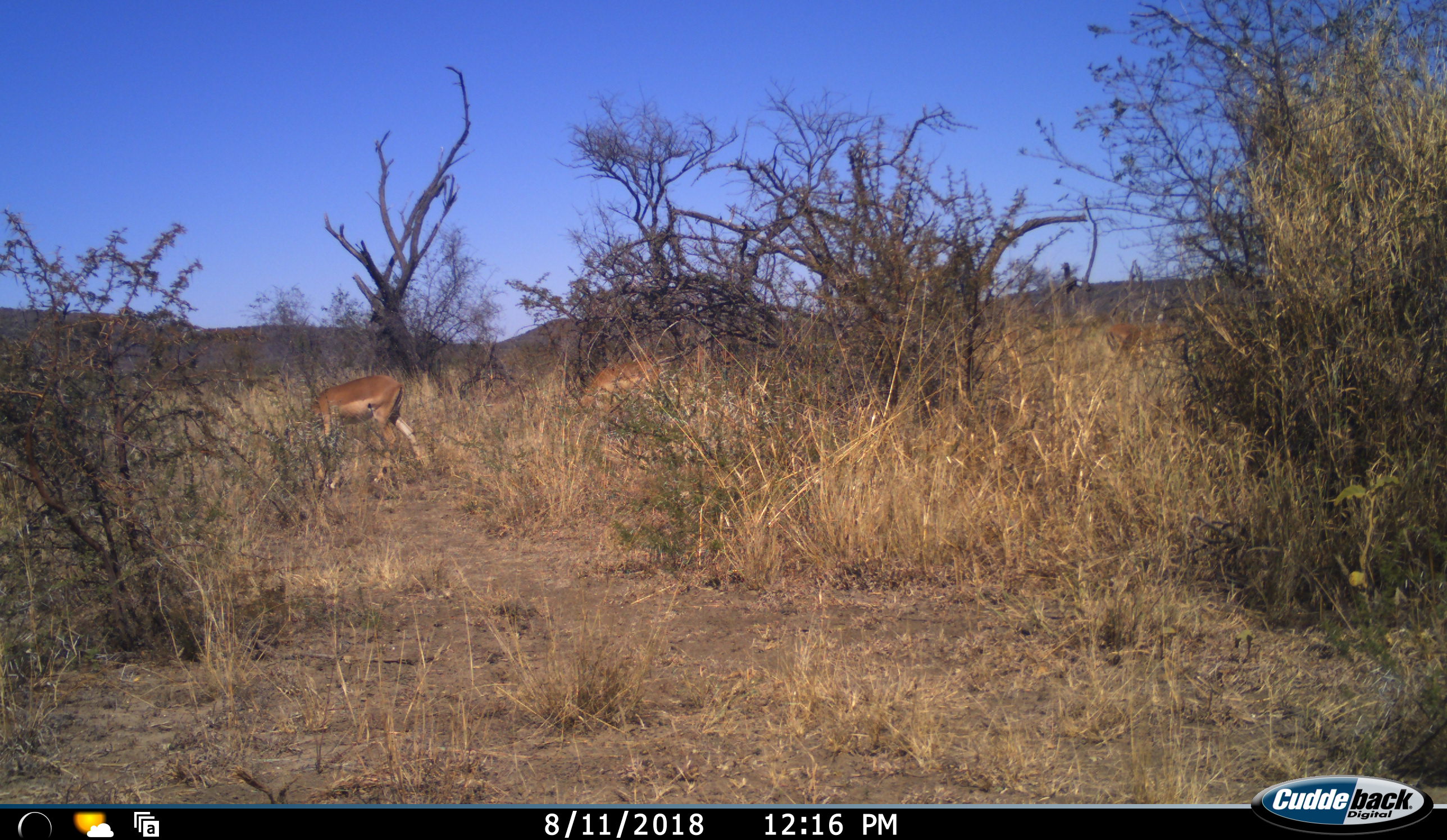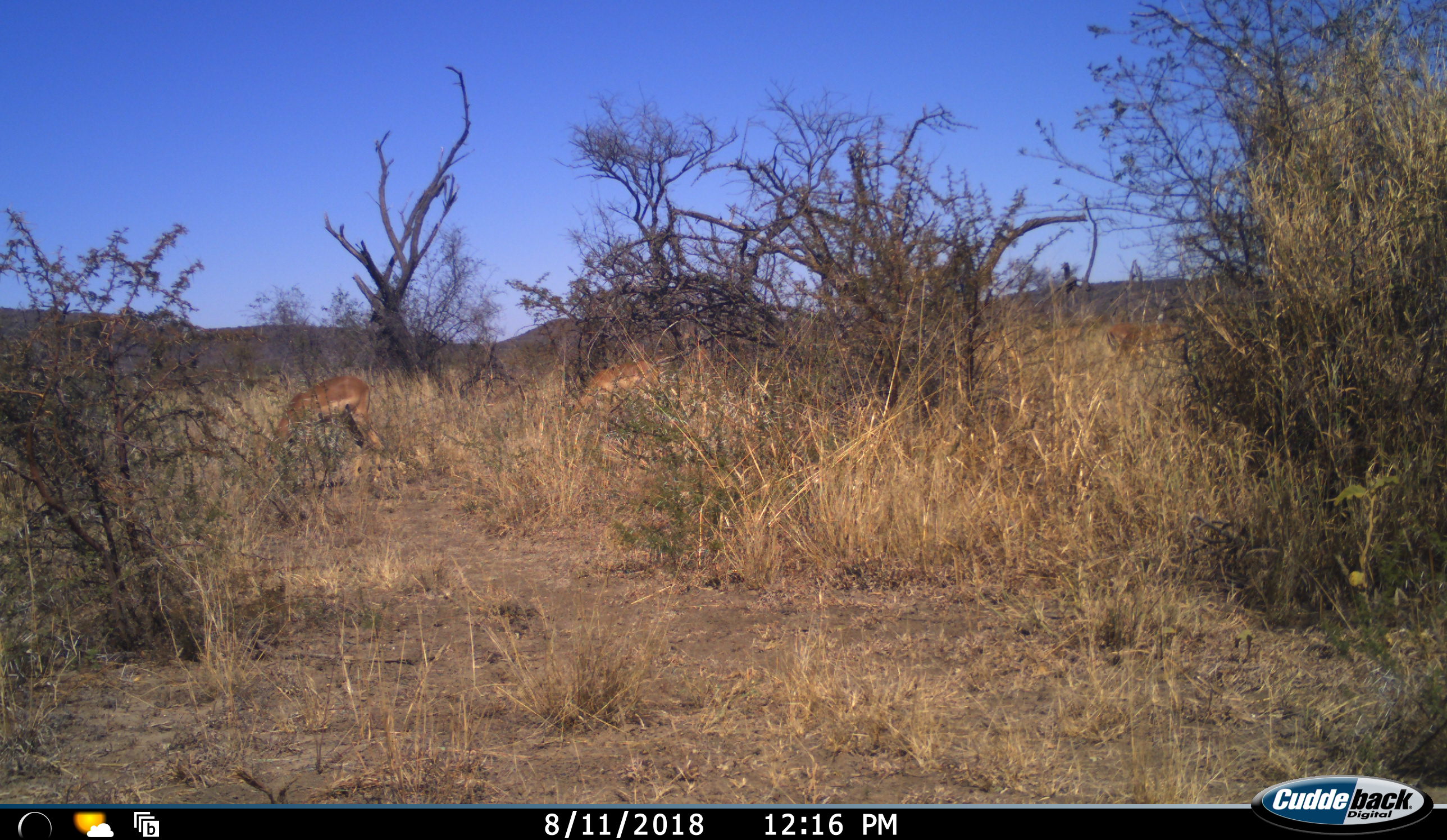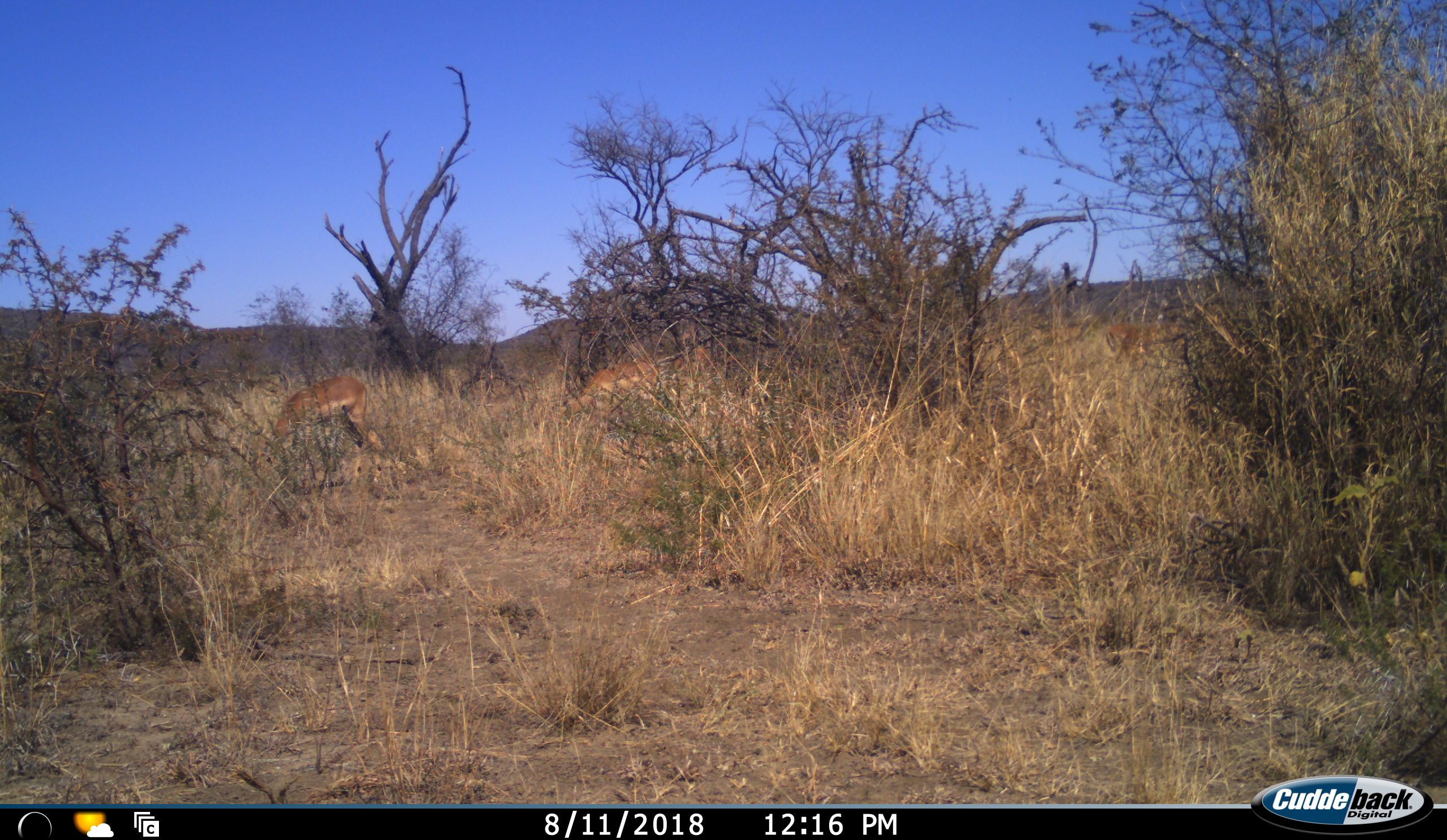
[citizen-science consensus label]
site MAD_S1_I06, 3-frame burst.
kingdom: Animalia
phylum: Chordata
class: Mammalia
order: Artiodactyla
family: Bovidae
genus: Aepyceros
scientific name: Aepyceros melampus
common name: impala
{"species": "impala (Aepyceros melampus)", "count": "2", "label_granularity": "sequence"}